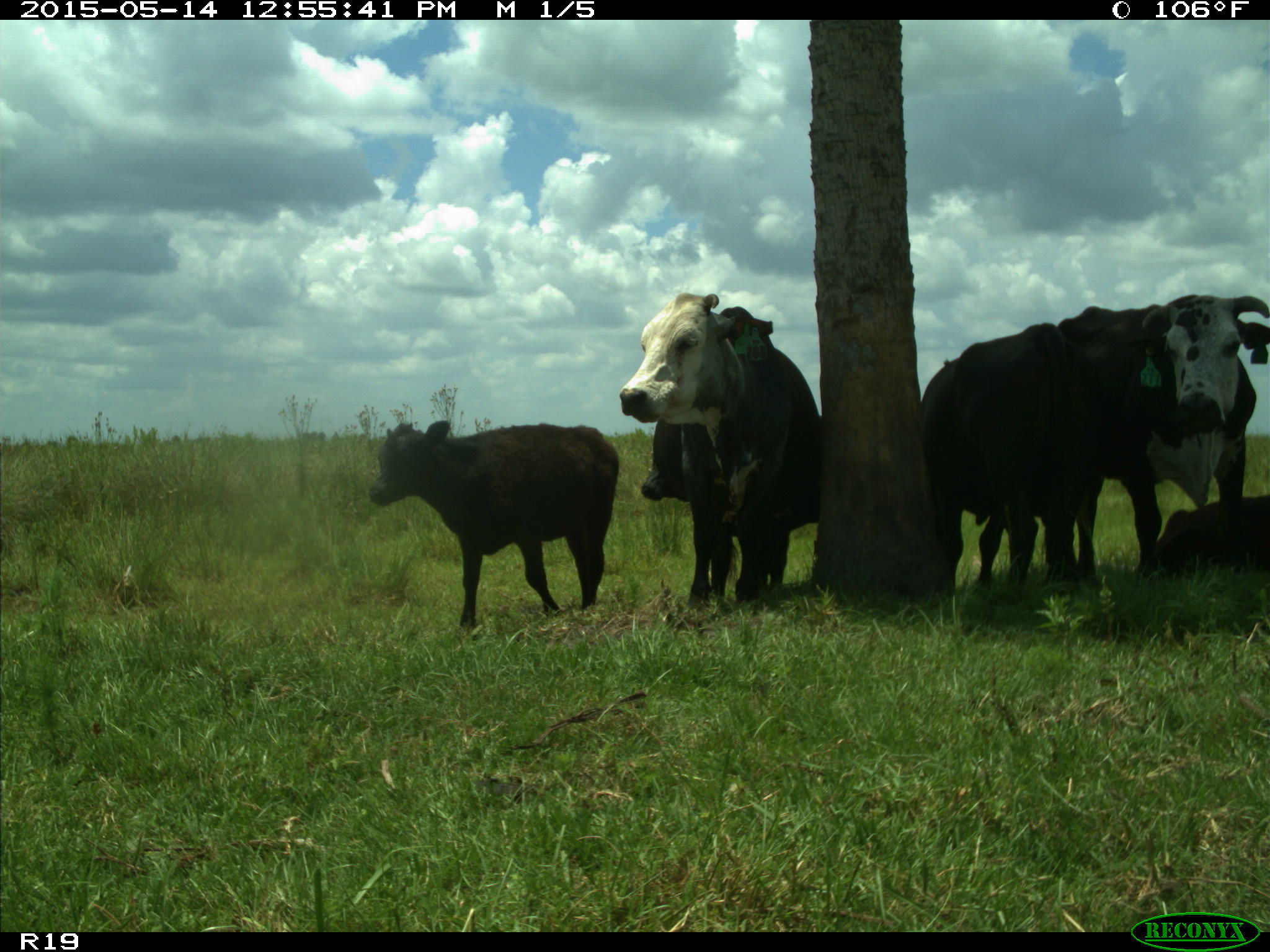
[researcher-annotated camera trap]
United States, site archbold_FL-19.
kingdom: Animalia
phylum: Chordata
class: Mammalia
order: Artiodactyla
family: Bovidae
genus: Bos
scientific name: Bos taurus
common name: domestic cow